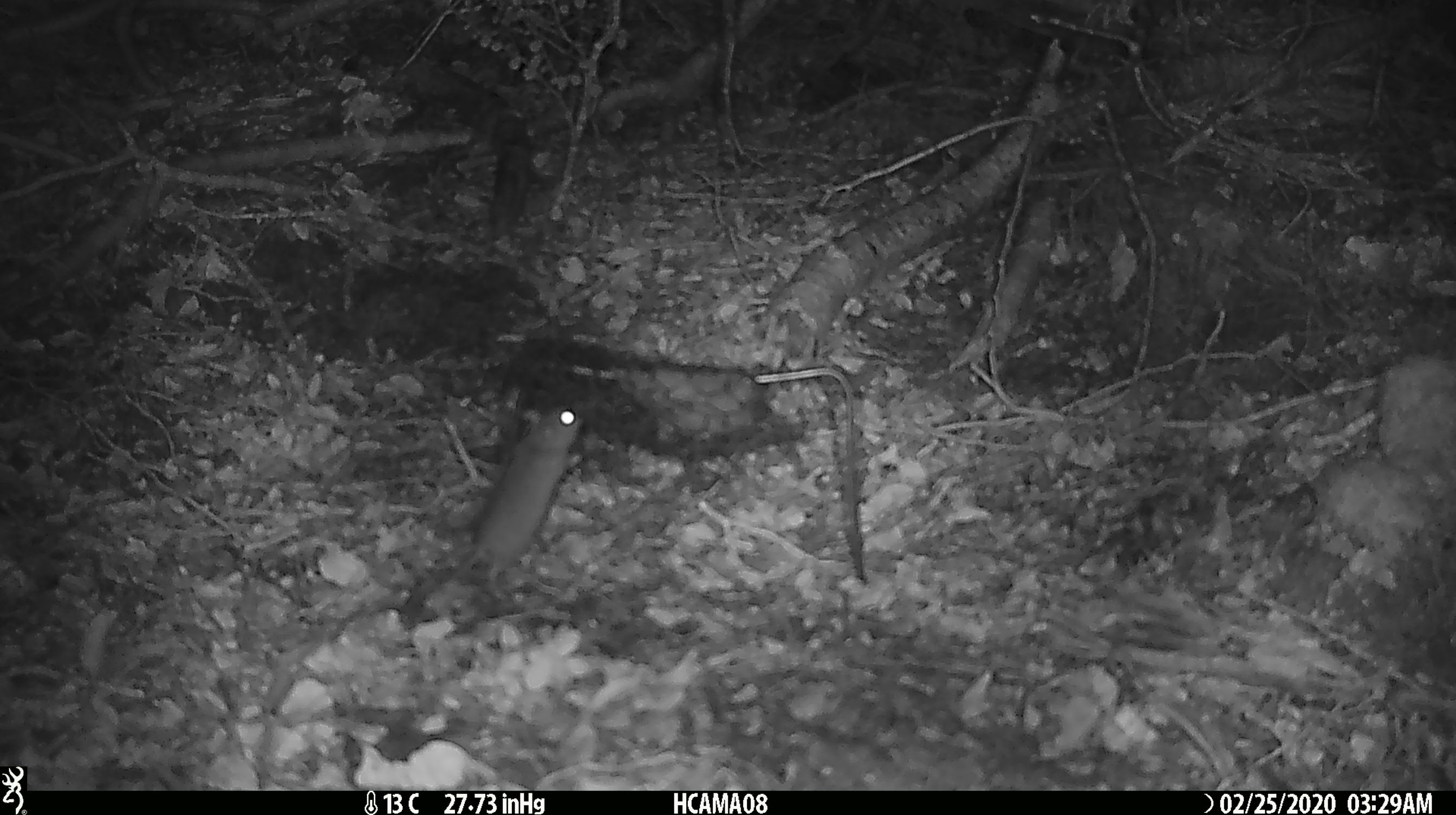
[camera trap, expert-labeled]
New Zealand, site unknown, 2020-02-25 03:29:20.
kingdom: Animalia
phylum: Chordata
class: Mammalia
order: Rodentia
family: Muridae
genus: Mus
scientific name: Mus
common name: mouse